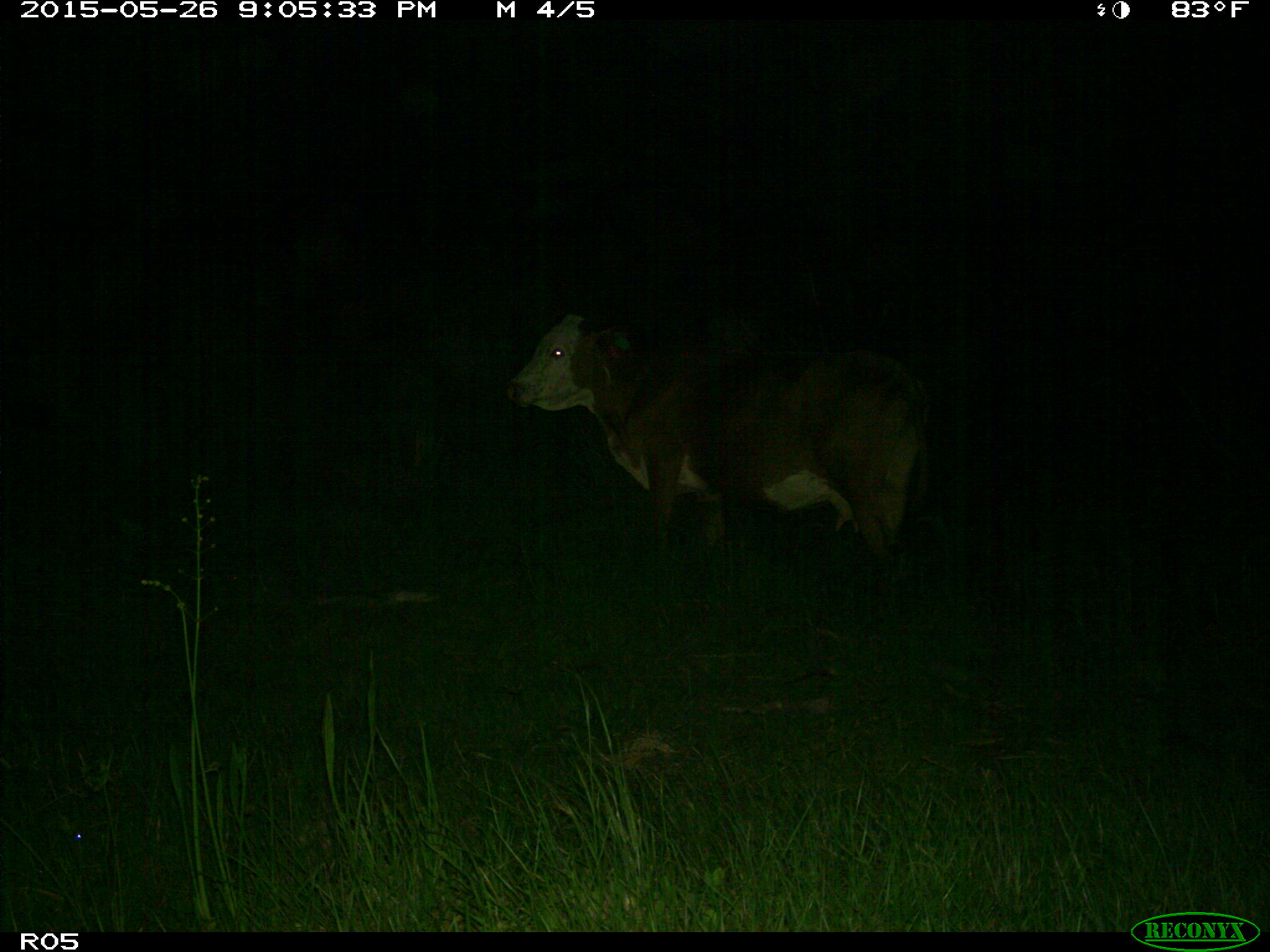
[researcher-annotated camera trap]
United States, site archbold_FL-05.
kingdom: Animalia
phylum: Chordata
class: Mammalia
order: Artiodactyla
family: Bovidae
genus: Bos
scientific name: Bos taurus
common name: domestic cow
Bos taurus (domestic cow).